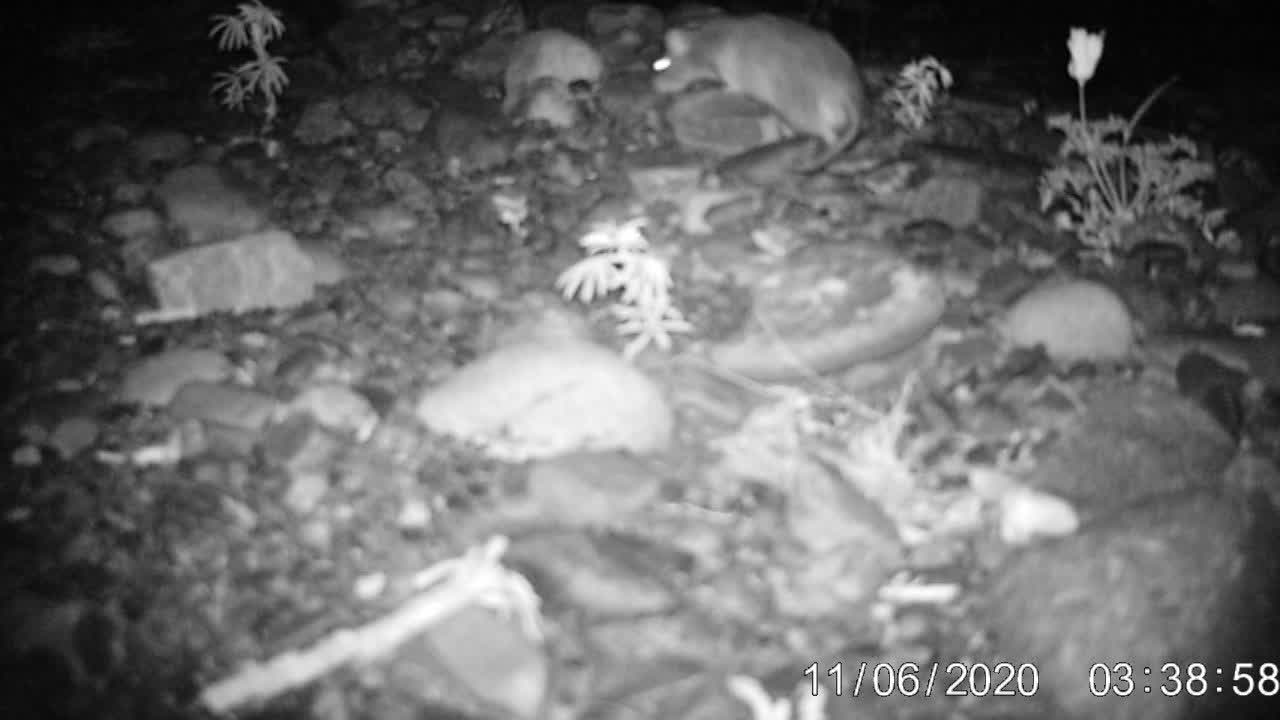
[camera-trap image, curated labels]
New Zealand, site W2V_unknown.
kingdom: Animalia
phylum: Chordata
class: Mammalia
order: Rodentia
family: Muridae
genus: Rattus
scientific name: Rattus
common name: rat